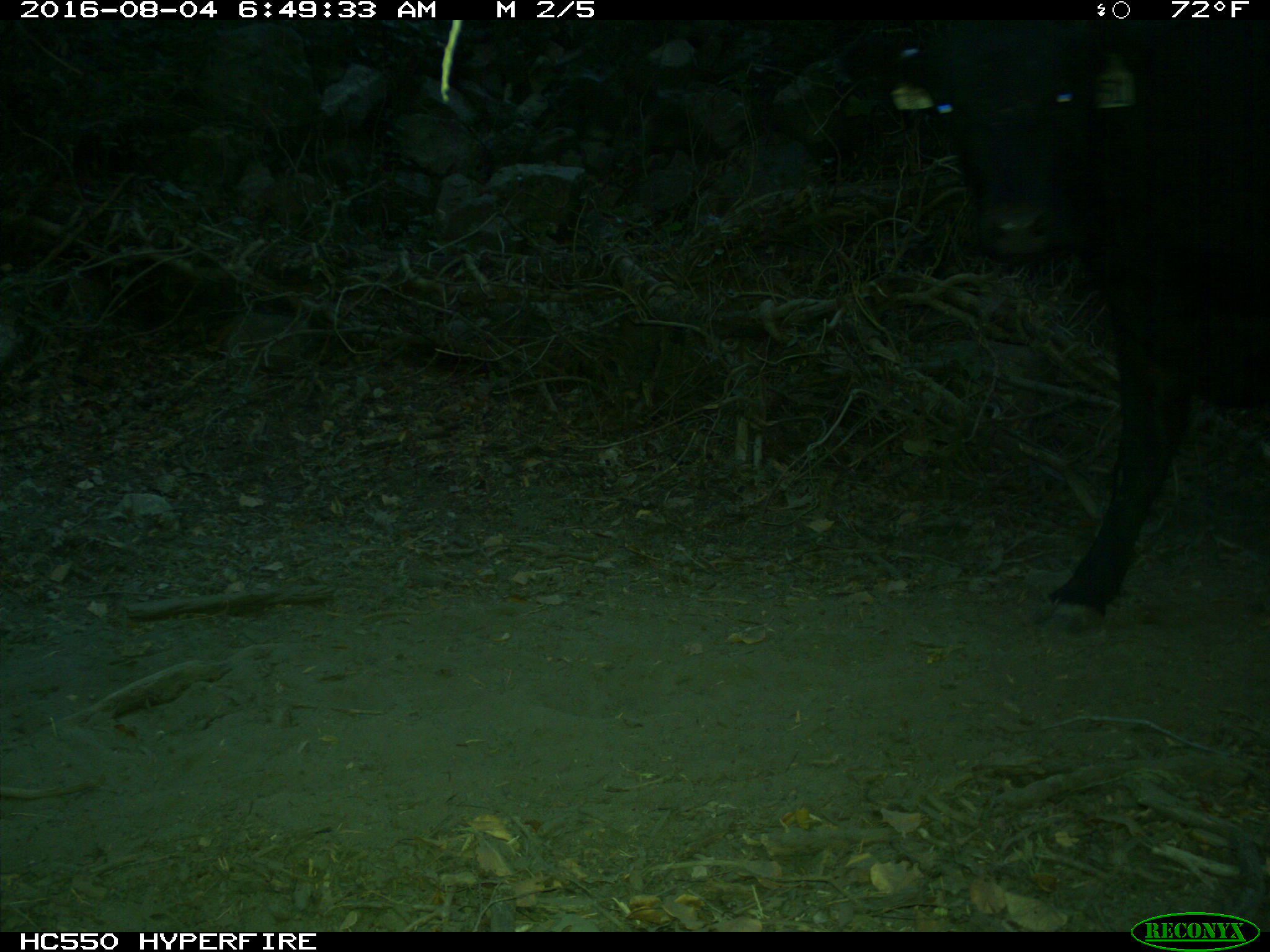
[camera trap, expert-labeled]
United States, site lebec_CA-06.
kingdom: Animalia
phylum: Chordata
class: Mammalia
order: Artiodactyla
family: Bovidae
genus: Bos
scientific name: Bos taurus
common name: domestic cow